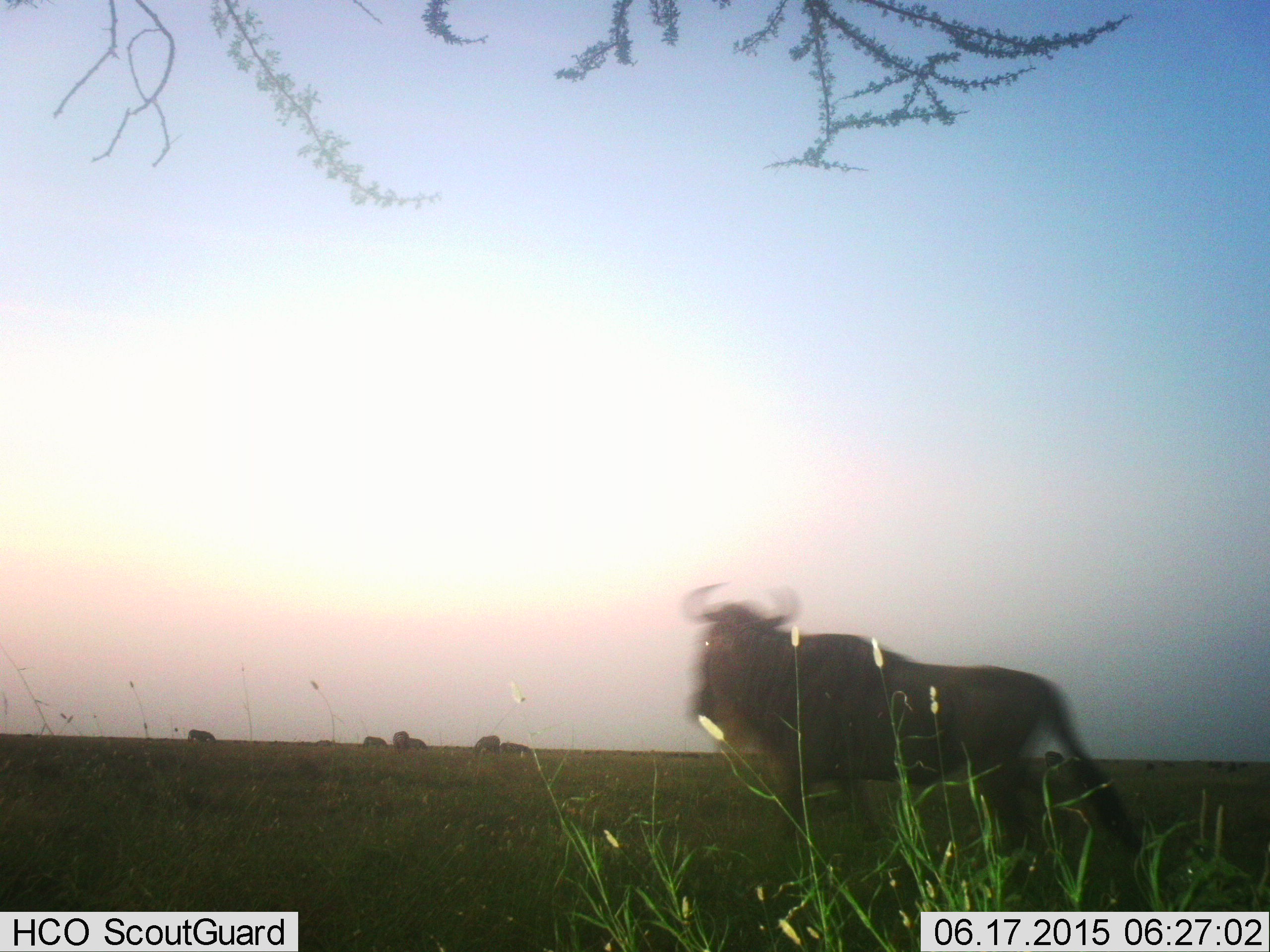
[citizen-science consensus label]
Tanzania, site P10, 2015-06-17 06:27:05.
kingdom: Animalia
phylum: Chordata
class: Mammalia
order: Artiodactyla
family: Bovidae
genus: Connochaetes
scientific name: Connochaetes taurinus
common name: blue wildebeest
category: wildebeest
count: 1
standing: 70%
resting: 10%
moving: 30%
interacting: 0%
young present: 0%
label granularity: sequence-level